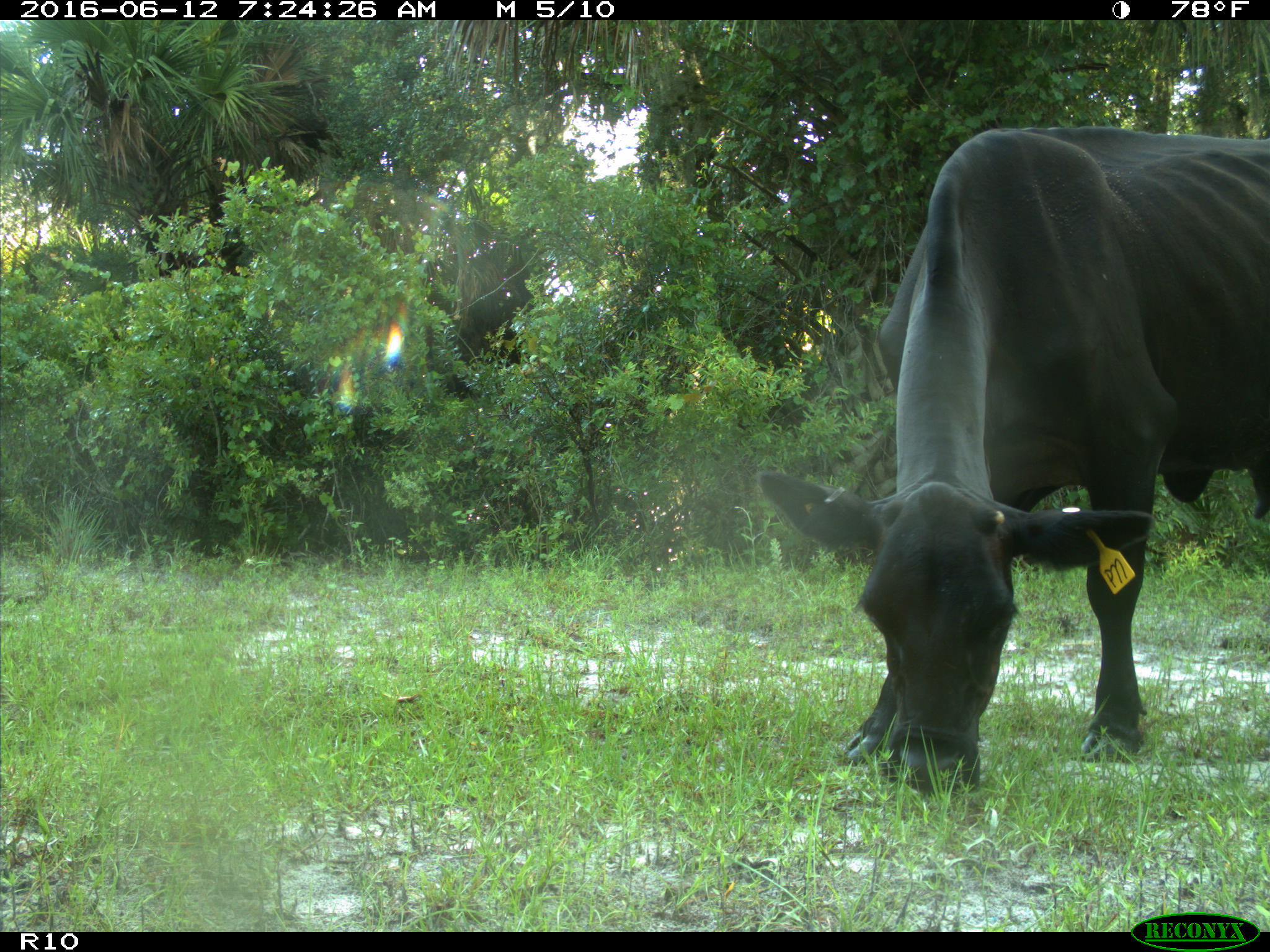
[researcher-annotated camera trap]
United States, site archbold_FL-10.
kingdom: Animalia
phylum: Chordata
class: Mammalia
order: Artiodactyla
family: Bovidae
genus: Bos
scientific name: Bos taurus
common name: domestic cow